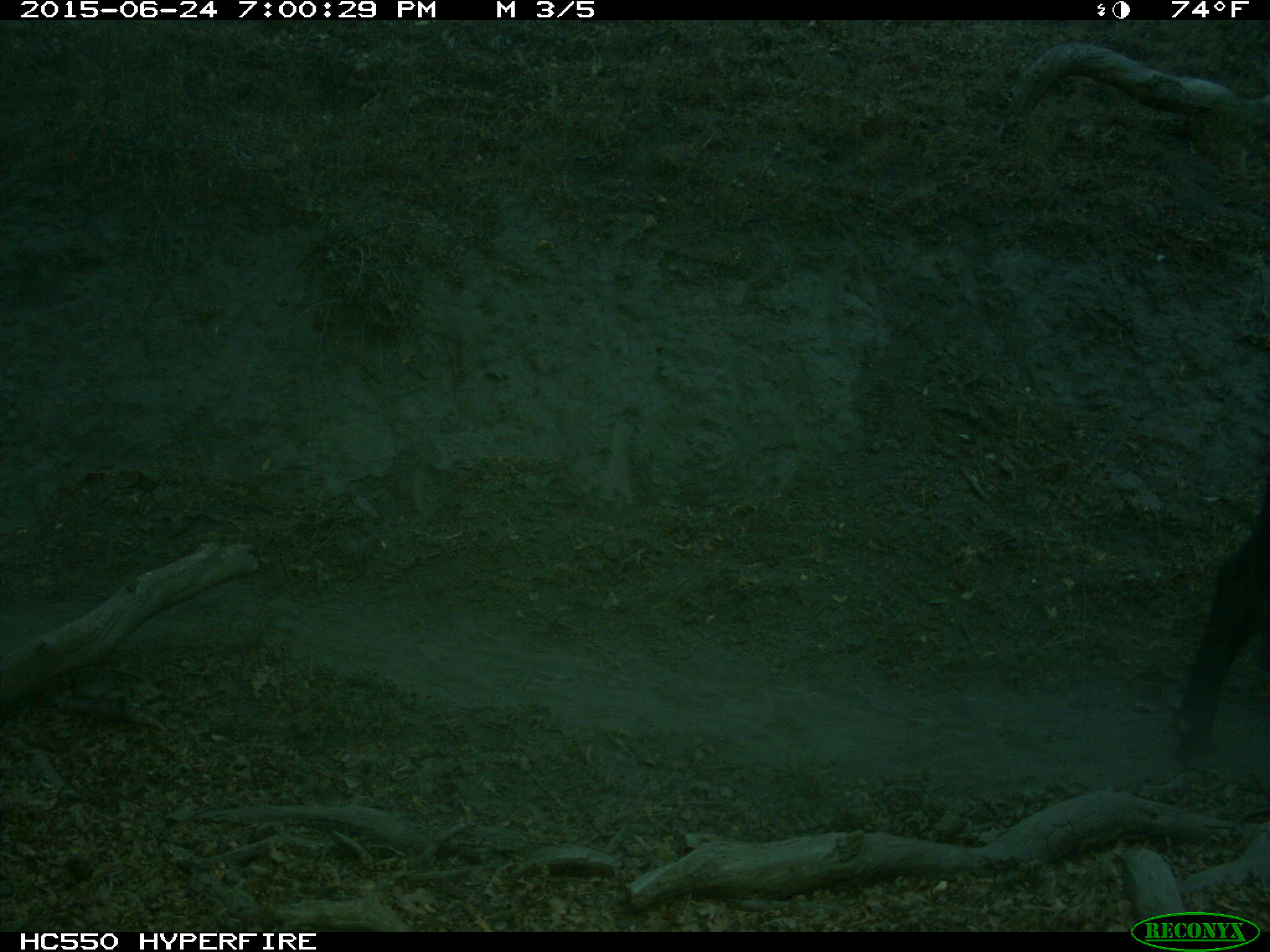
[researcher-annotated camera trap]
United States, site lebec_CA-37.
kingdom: Animalia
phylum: Chordata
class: Mammalia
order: Artiodactyla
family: Bovidae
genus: Bos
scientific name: Bos taurus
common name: domestic cow